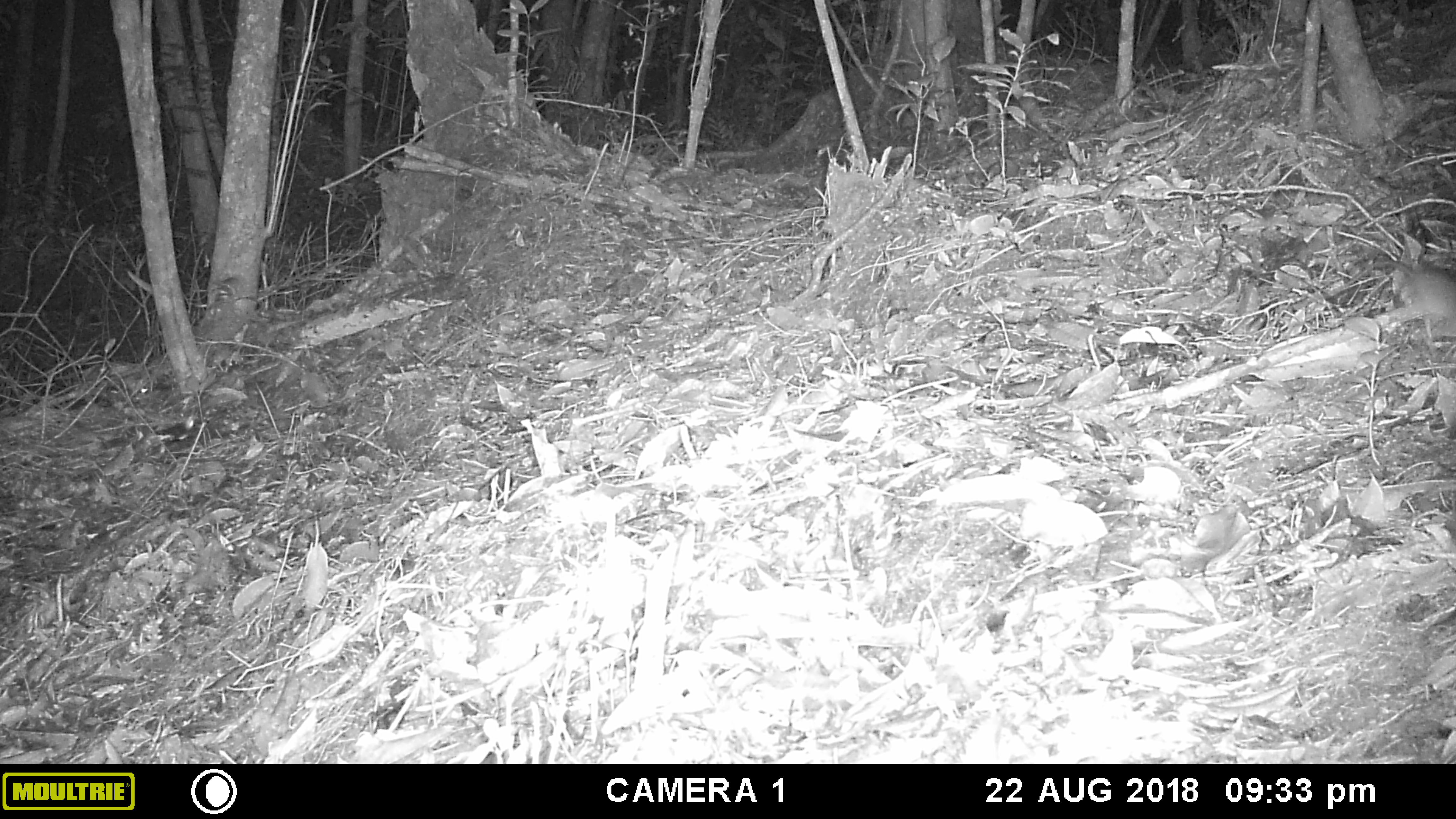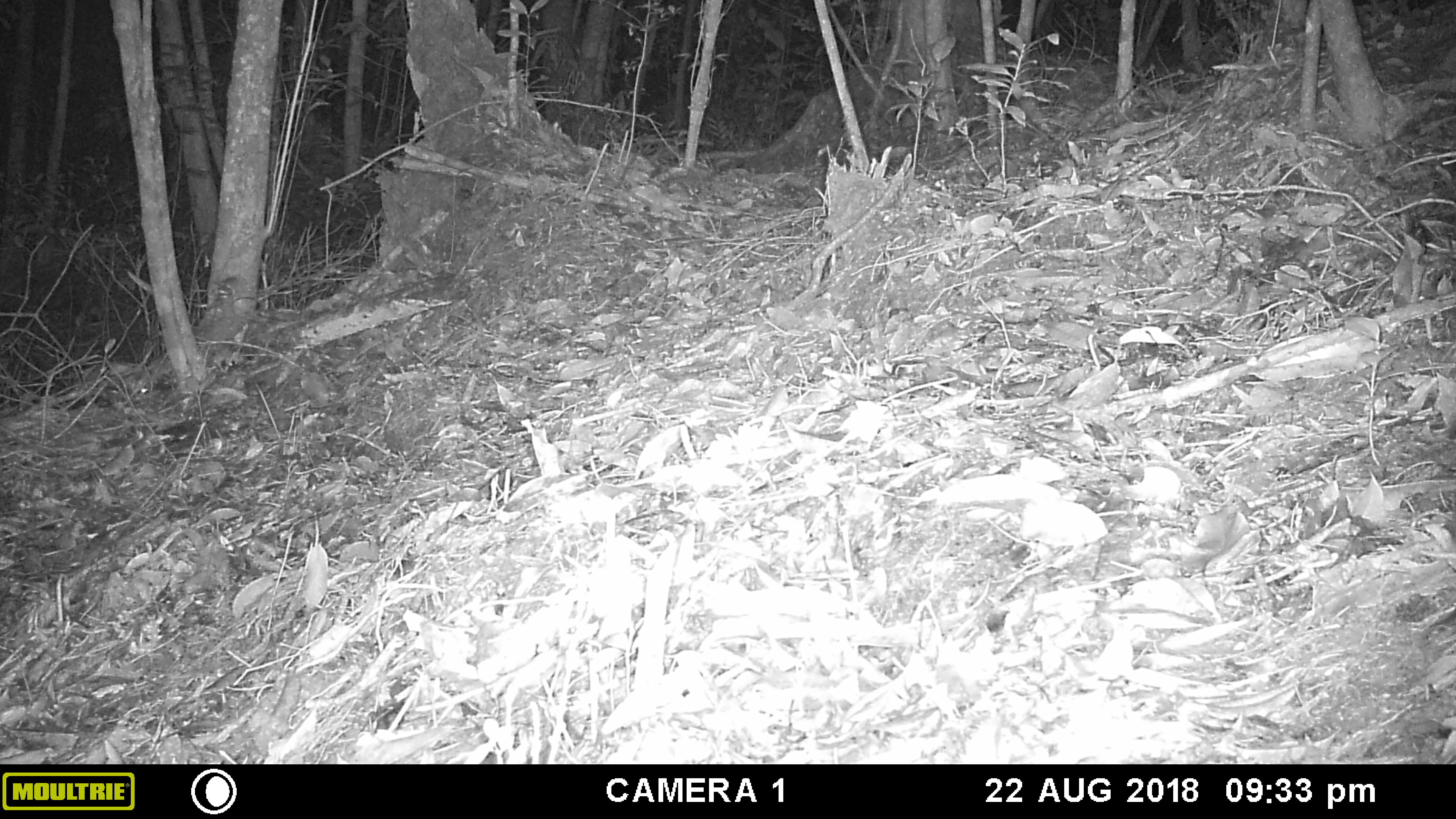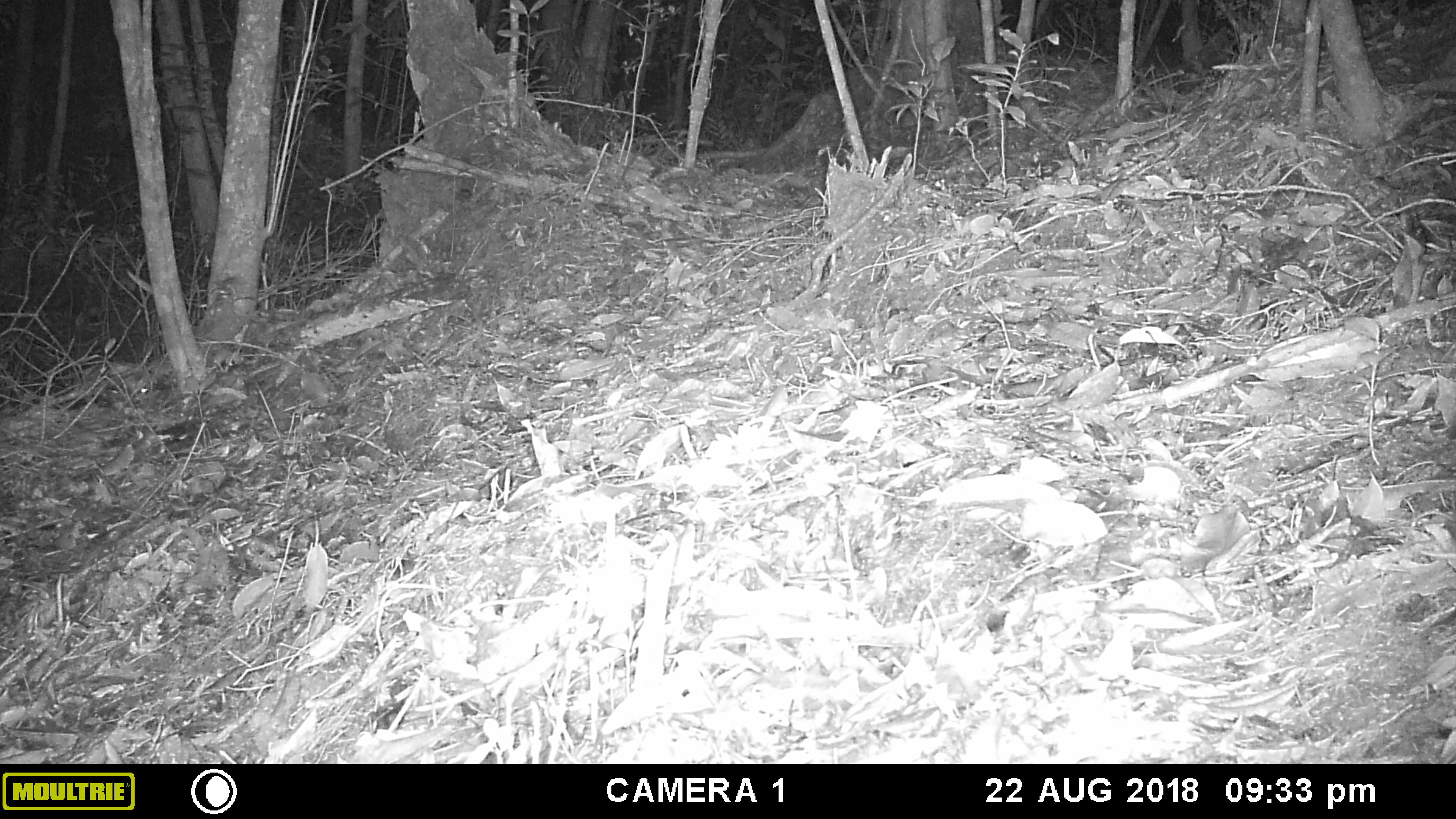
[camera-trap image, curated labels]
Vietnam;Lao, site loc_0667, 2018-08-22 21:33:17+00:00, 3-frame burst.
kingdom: Animalia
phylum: Chordata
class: Mammalia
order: Rodentia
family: Muridae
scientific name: Muridae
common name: old-world mice and rats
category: unidentified murid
Unidentified murid (old-world mice and rats) (Muridae). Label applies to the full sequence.